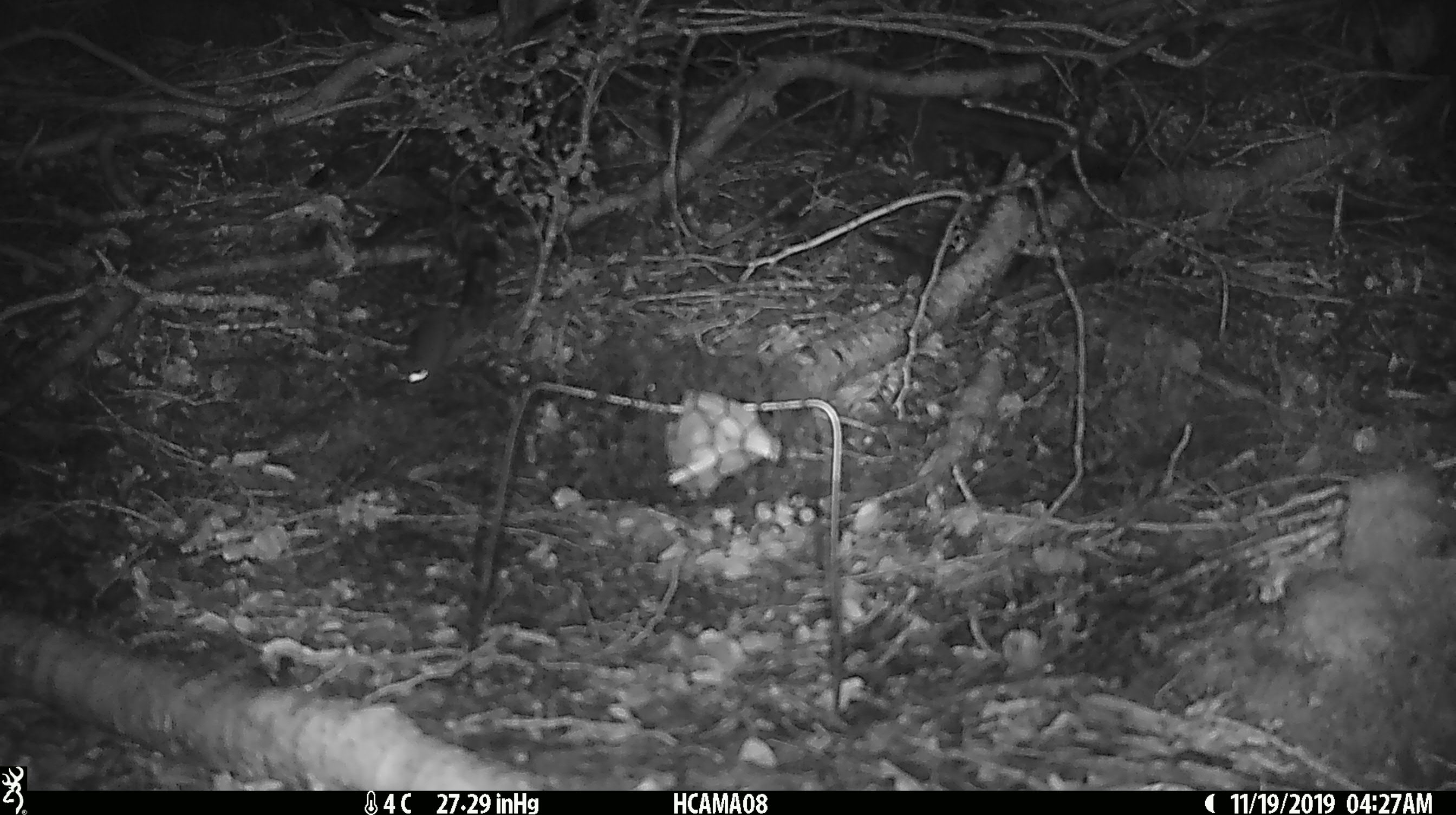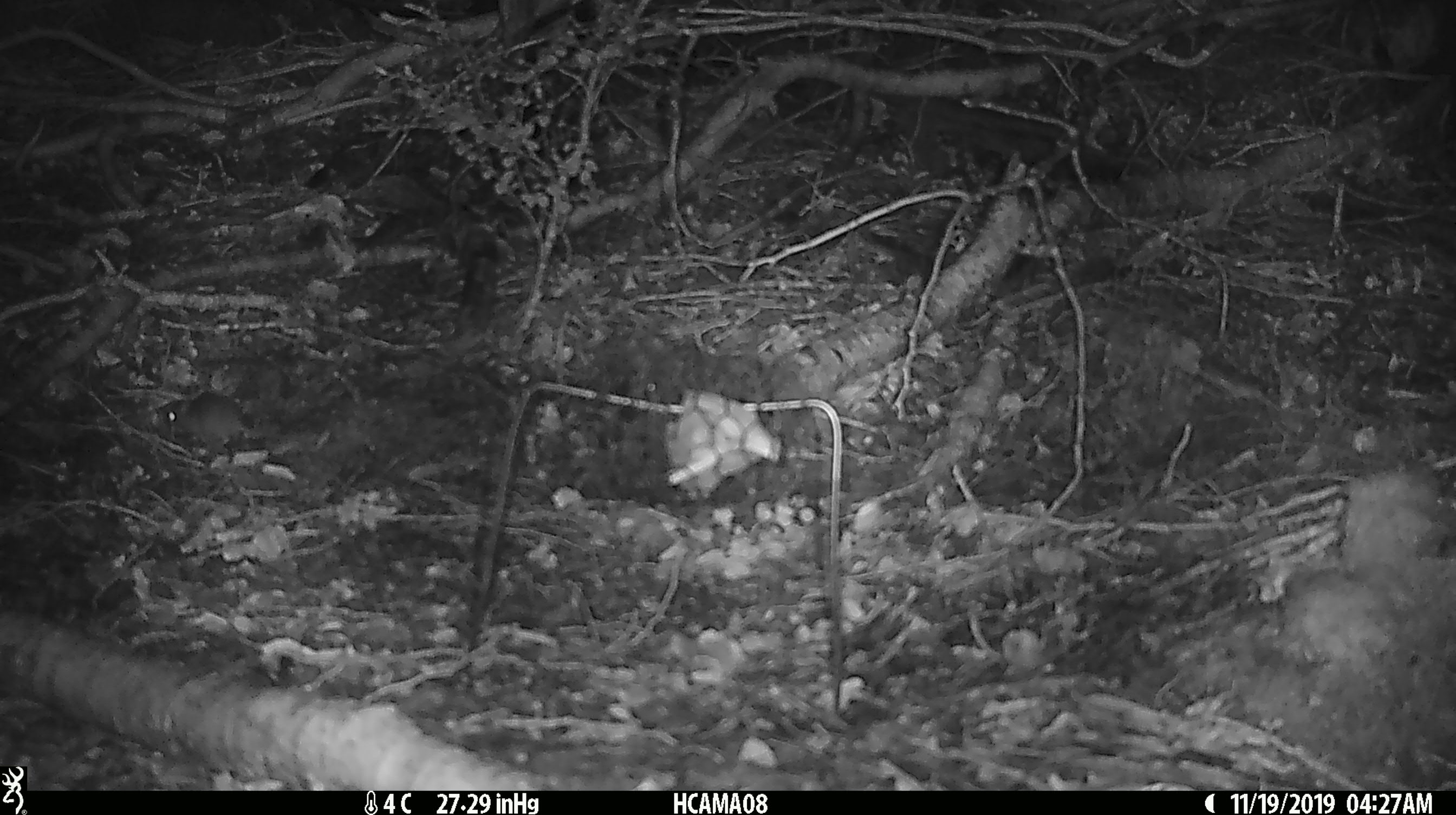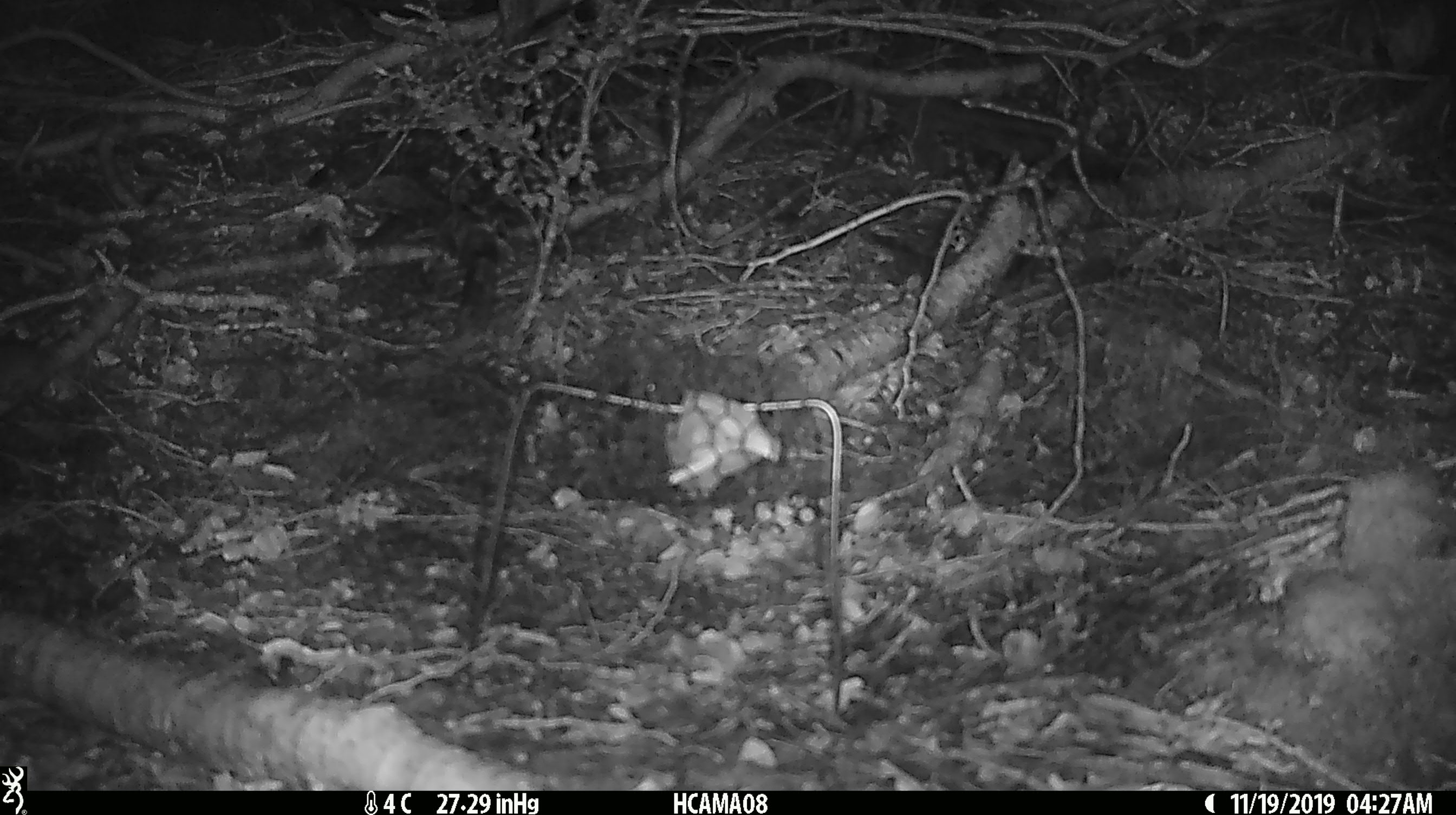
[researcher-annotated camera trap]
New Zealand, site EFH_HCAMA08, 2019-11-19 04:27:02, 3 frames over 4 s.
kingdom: Animalia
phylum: Chordata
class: Mammalia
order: Rodentia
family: Muridae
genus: Mus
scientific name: Mus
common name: mouse